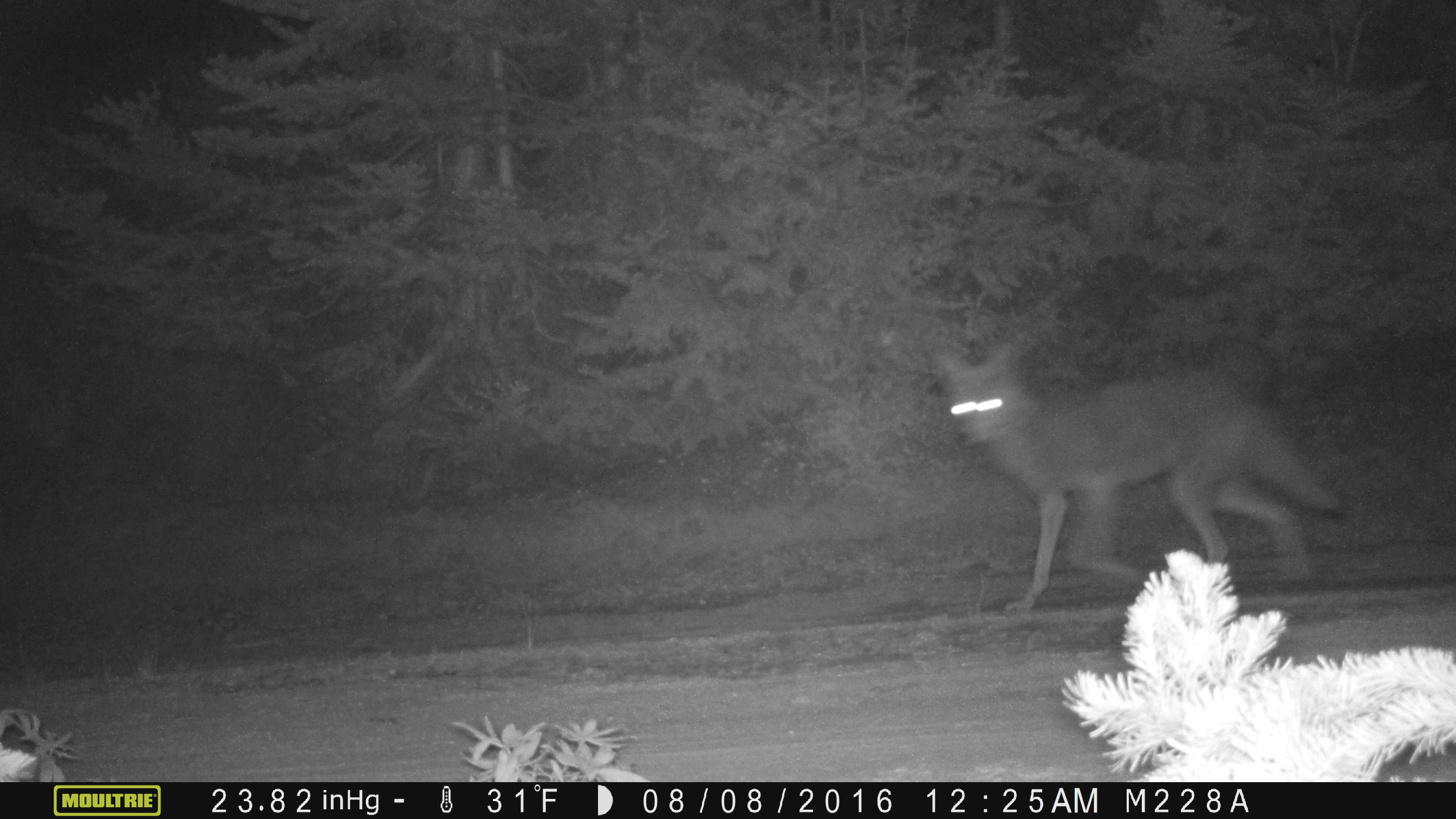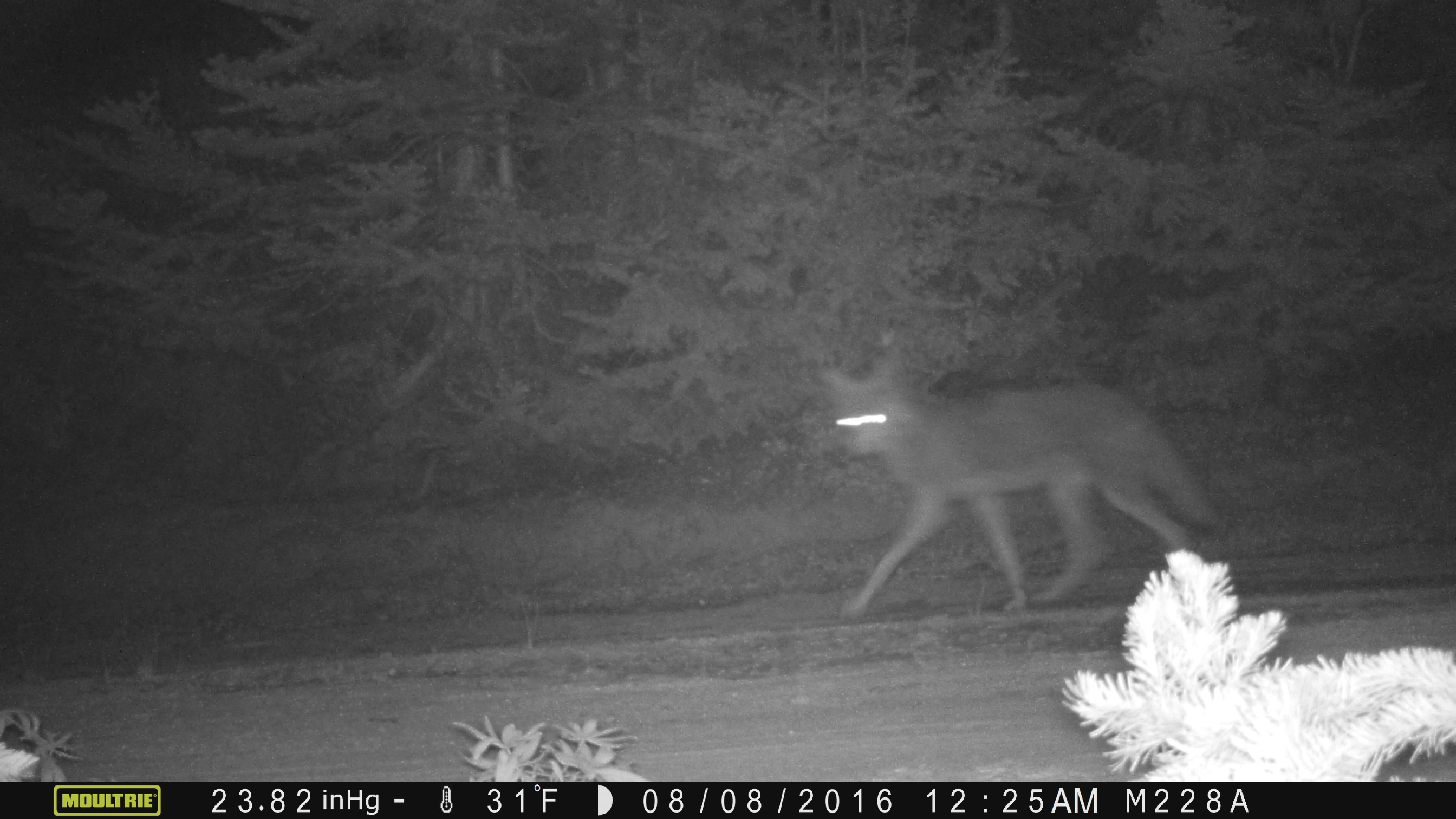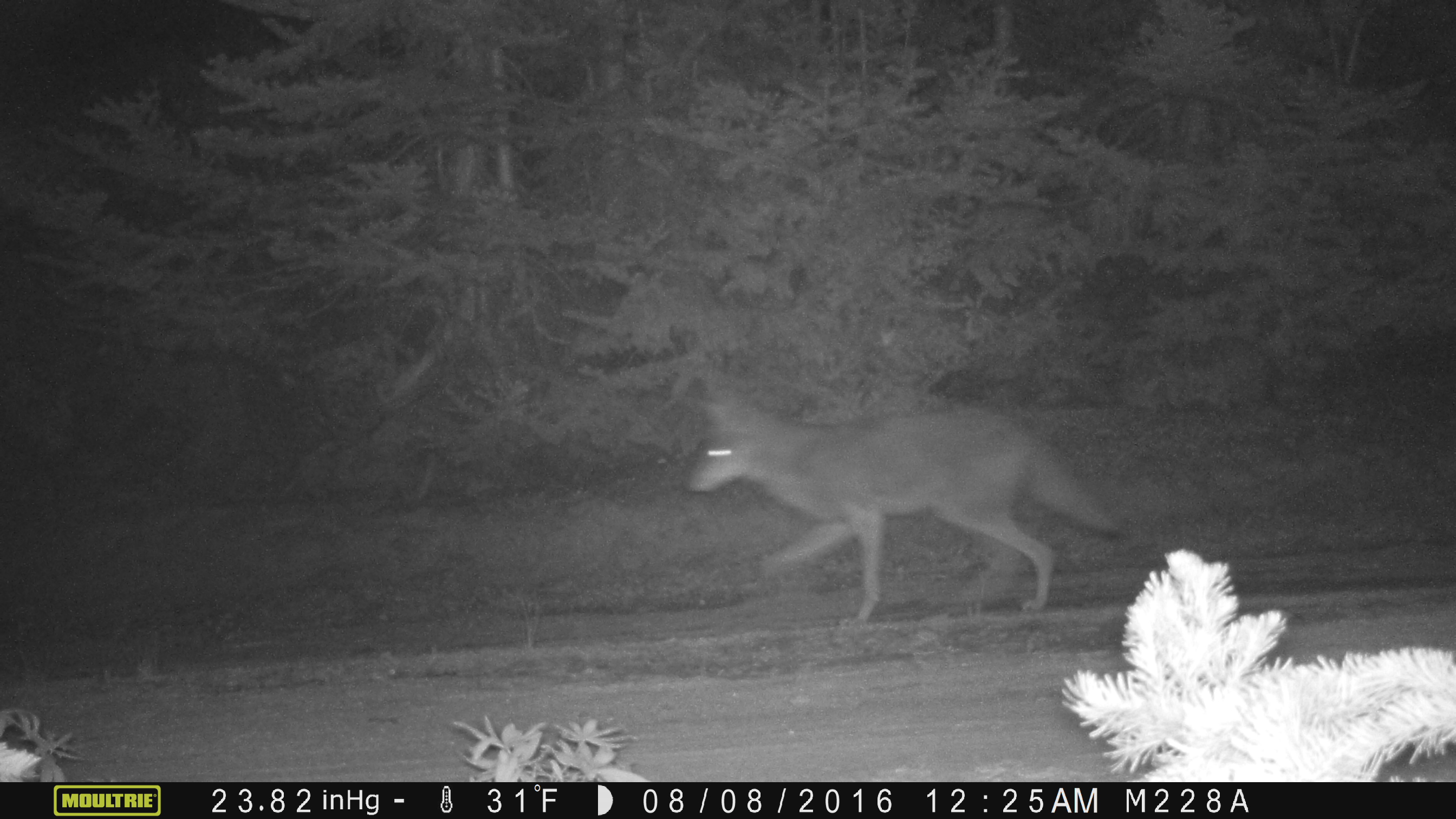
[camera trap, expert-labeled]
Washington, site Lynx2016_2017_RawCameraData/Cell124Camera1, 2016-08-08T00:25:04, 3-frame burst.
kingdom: Animalia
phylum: Chordata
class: Mammalia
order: Carnivora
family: Canidae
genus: Canis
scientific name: Canis latrans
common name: coyote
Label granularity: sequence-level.